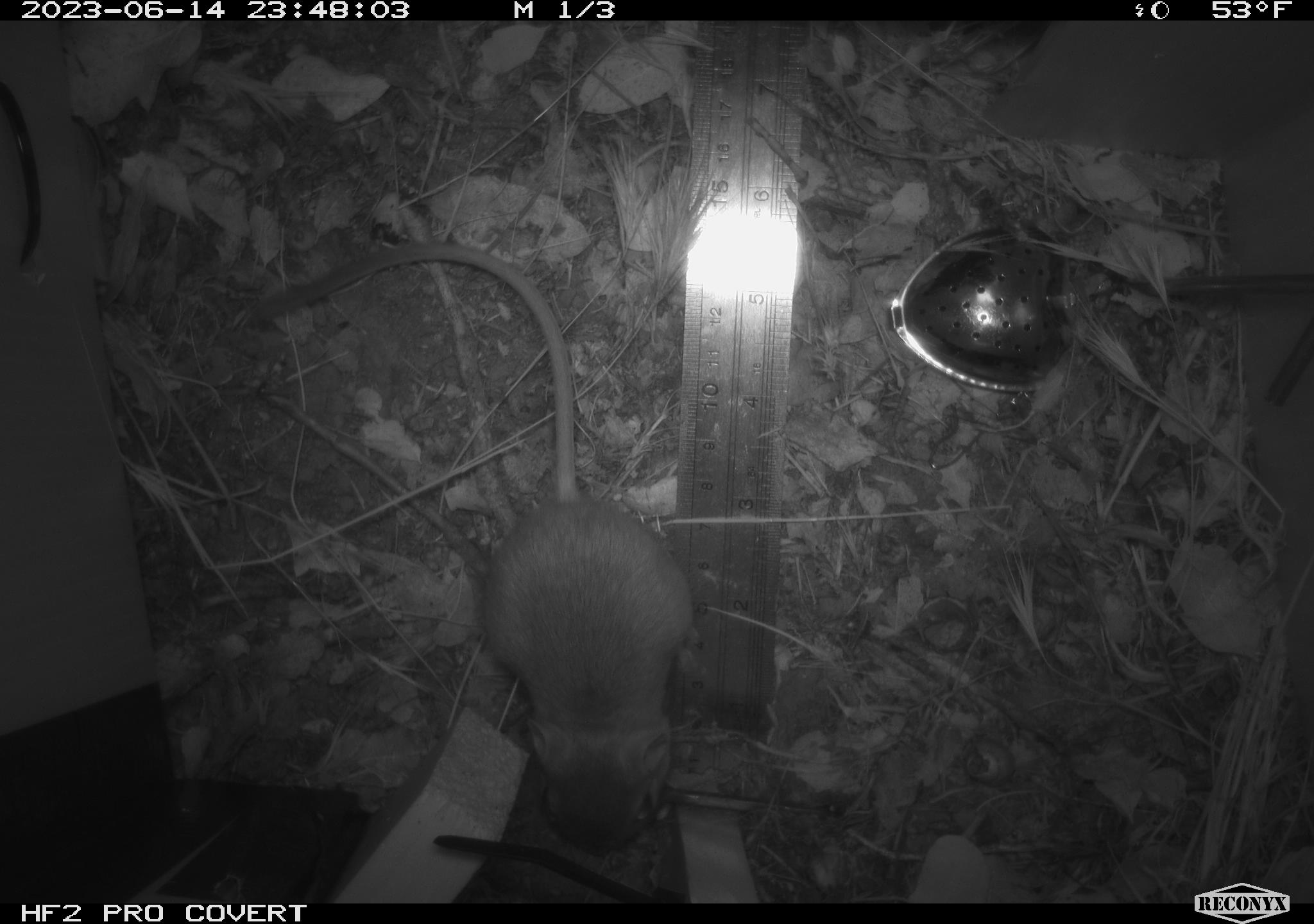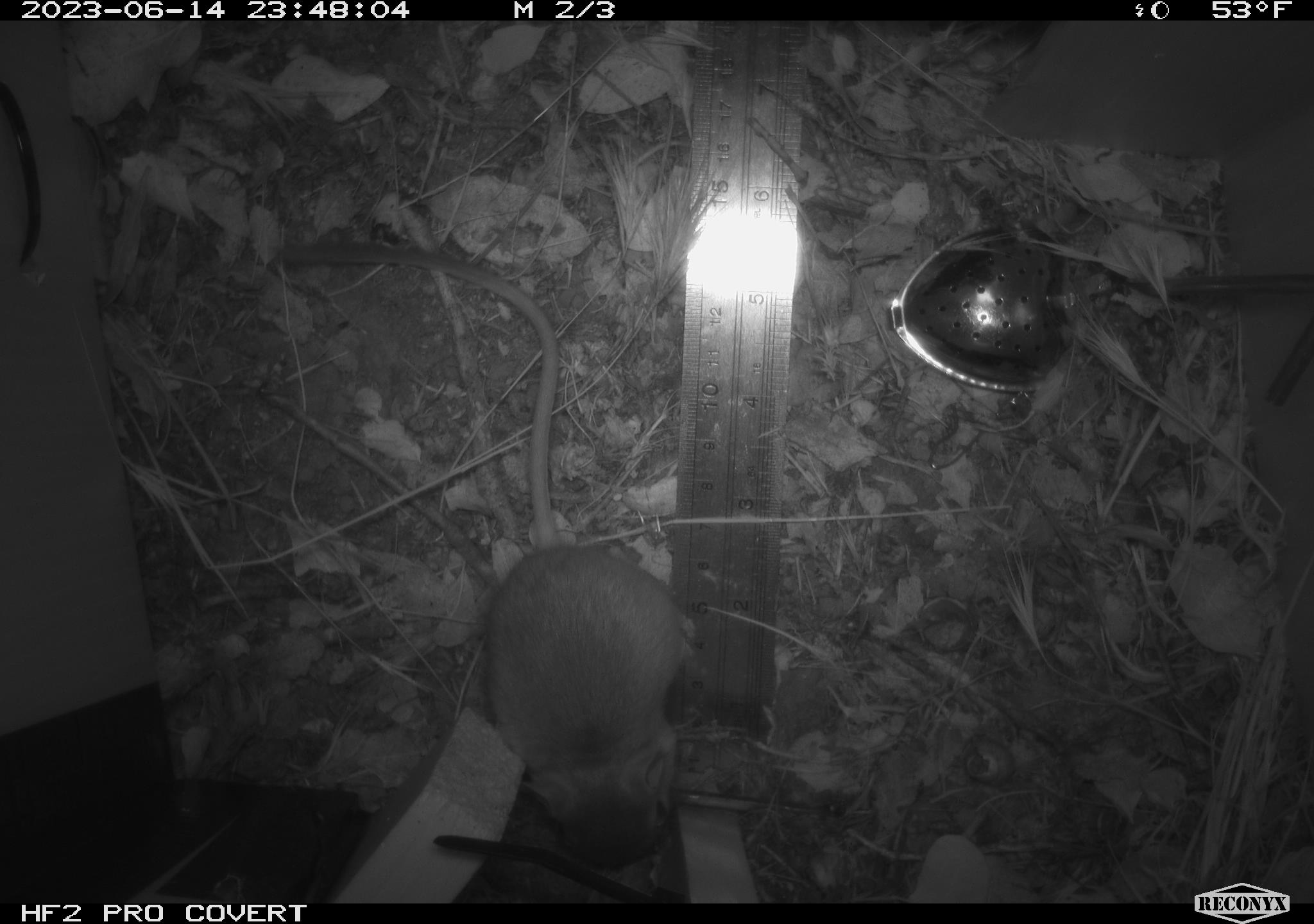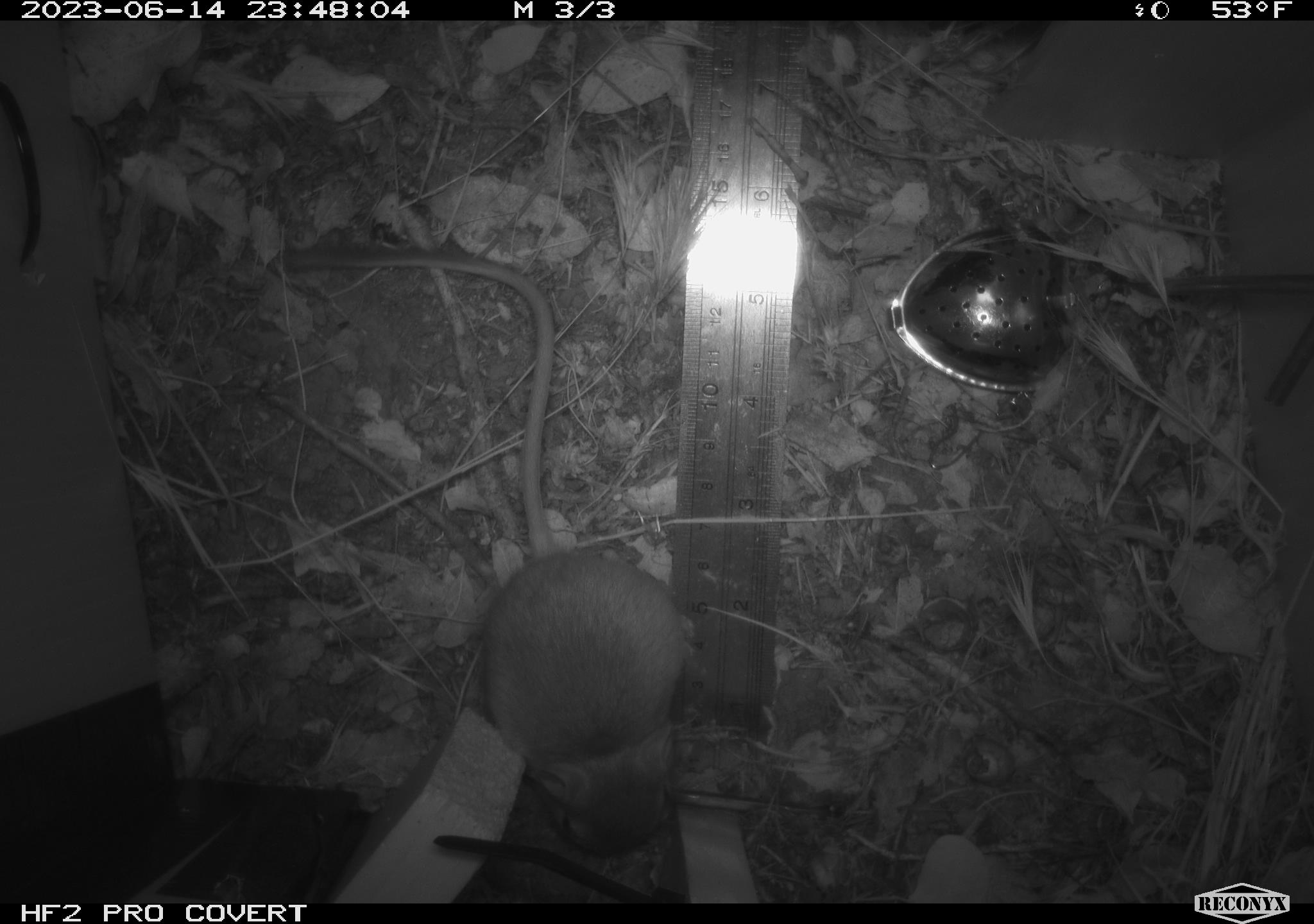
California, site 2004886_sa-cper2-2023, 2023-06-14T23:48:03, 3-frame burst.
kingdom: Animalia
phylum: Chordata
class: Mammalia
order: Rodentia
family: Heteromyidae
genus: Dipodomys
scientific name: Dipodomys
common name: kangaroo rats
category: dipodomys species